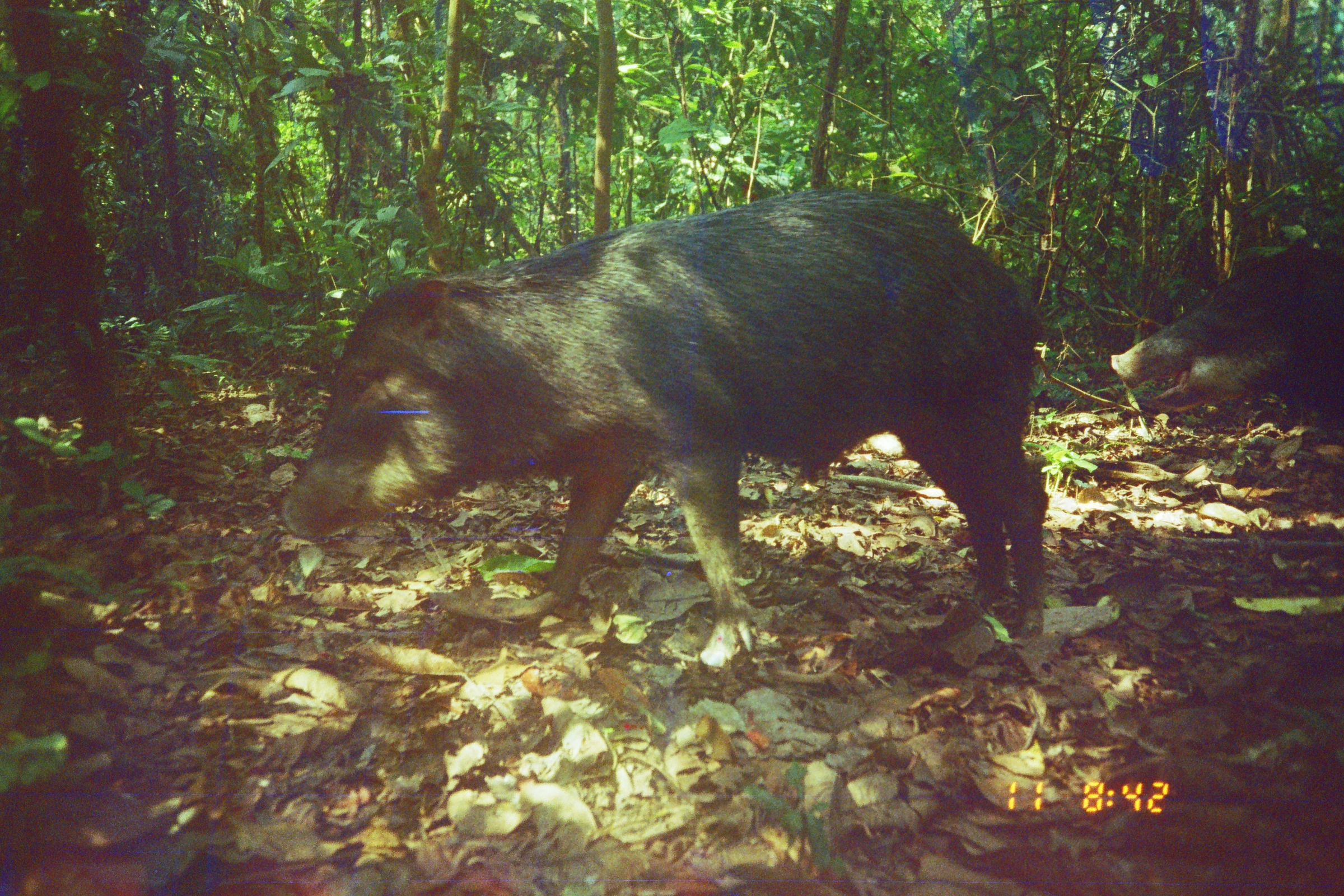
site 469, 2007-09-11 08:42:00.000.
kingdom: Animalia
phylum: Chordata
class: Mammalia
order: Artiodactyla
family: Tayassuidae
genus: Tayassu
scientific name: Tayassu pecari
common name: white-lipped peccary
Tayassu pecari (white-lipped peccary).